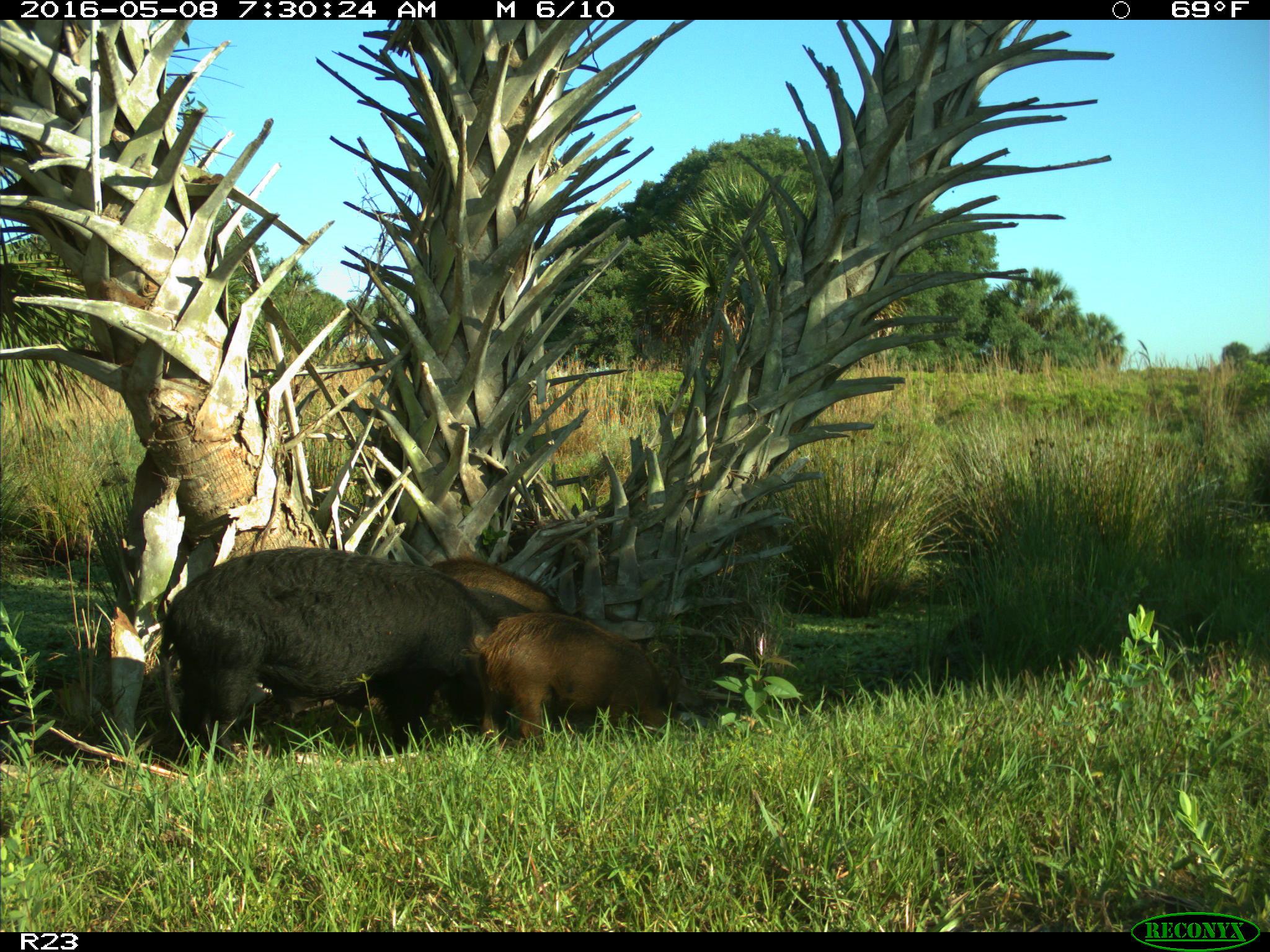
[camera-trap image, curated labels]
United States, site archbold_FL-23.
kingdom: Animalia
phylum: Chordata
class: Mammalia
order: Artiodactyla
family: Suidae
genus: Sus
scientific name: Sus scrofa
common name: wild boar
Sus scrofa (wild boar).